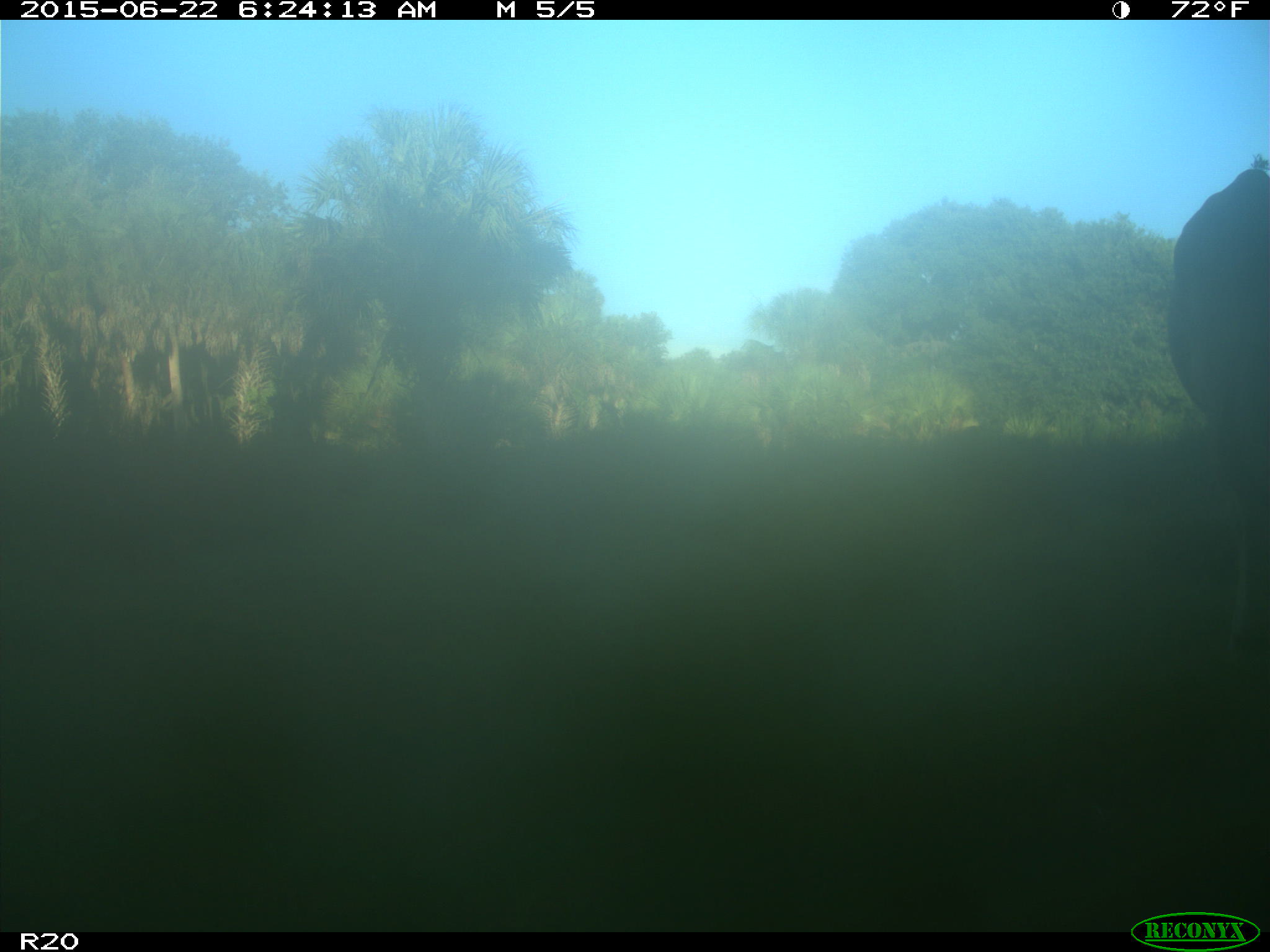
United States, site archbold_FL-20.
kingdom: Animalia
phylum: Chordata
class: Mammalia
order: Artiodactyla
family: Bovidae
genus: Bos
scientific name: Bos taurus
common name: domestic cow